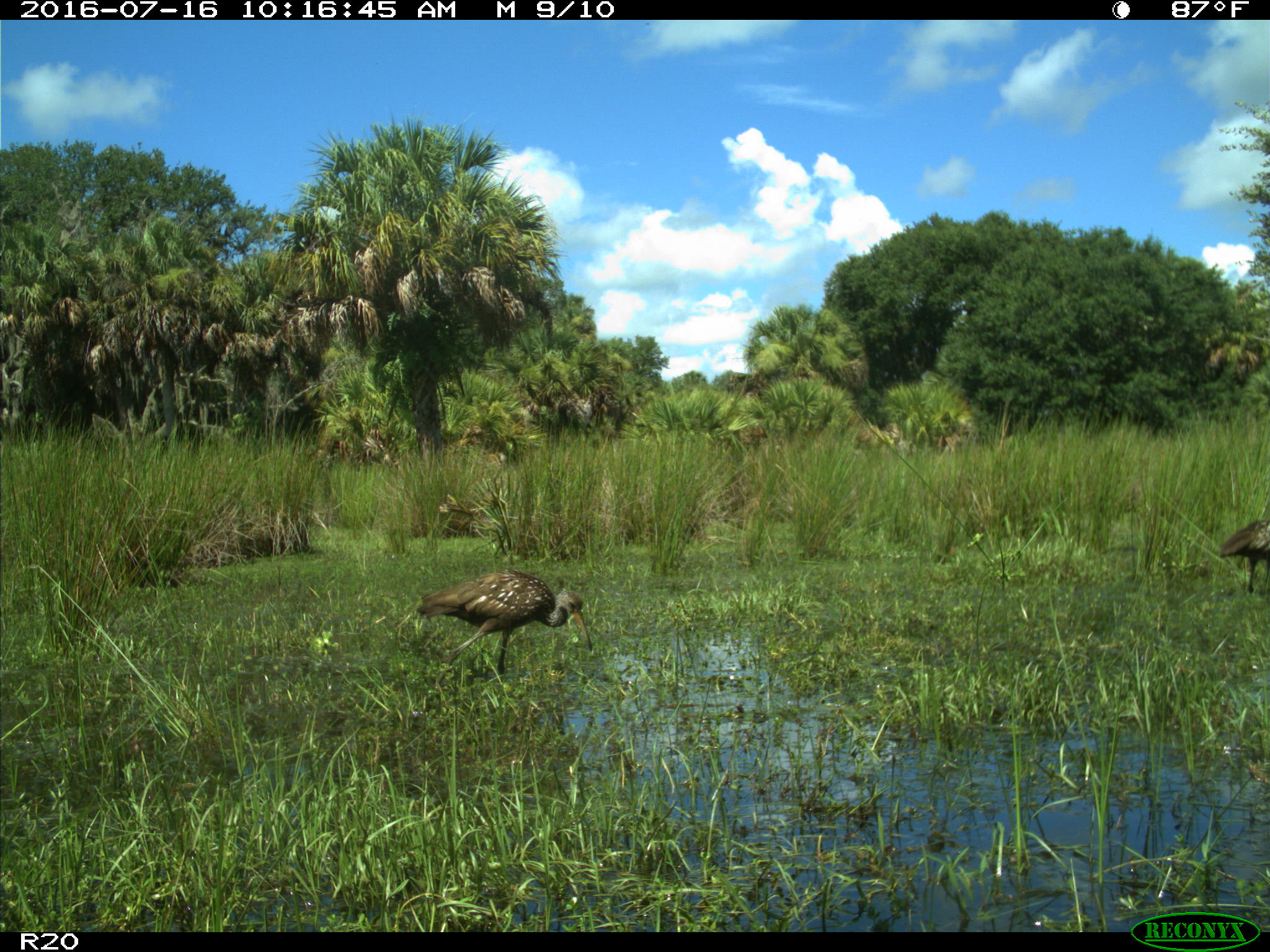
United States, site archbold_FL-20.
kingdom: Animalia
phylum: Chordata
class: Aves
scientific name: Aves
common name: birds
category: unidentified bird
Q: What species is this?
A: Unidentified bird (birds) (Aves).